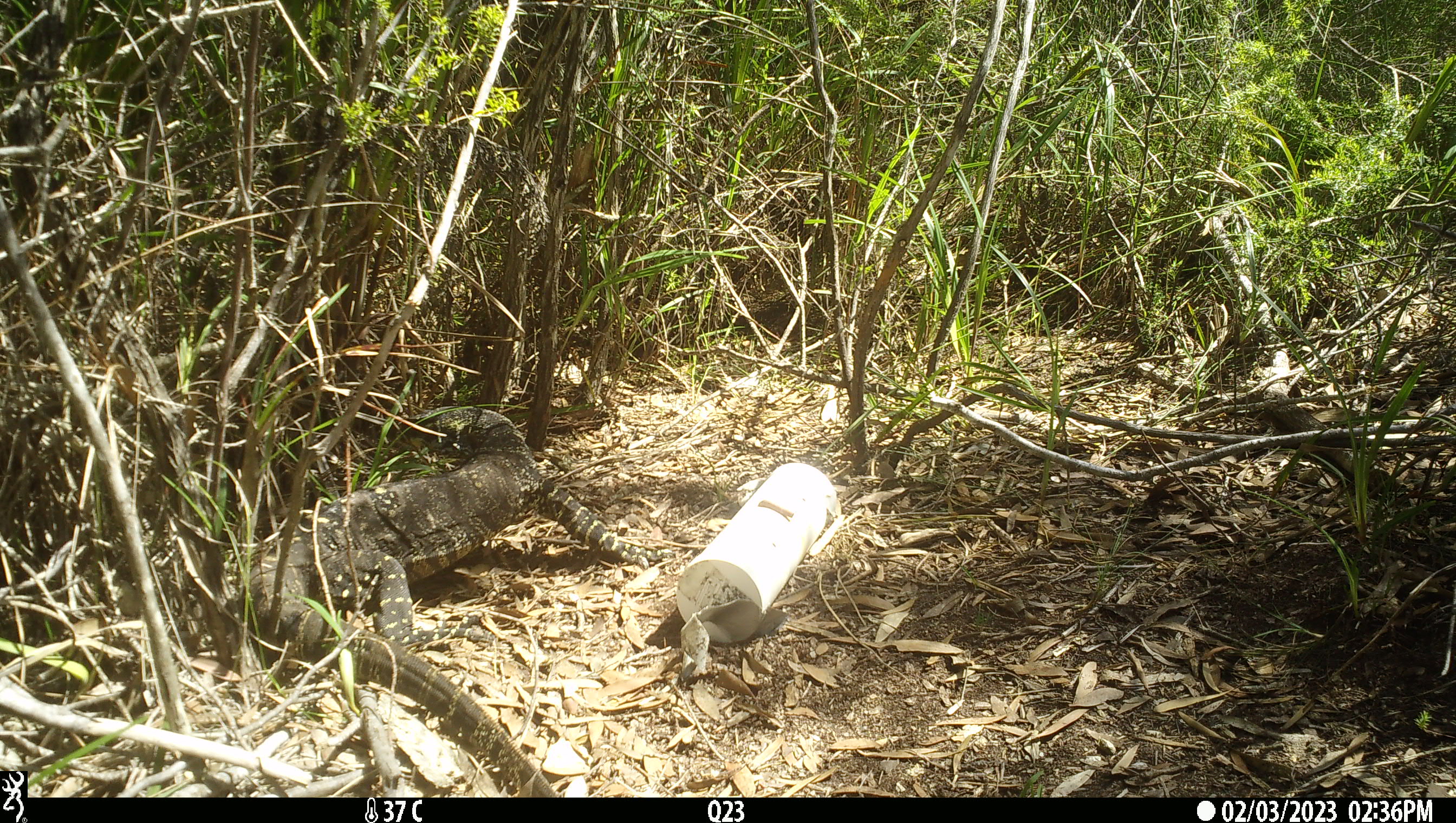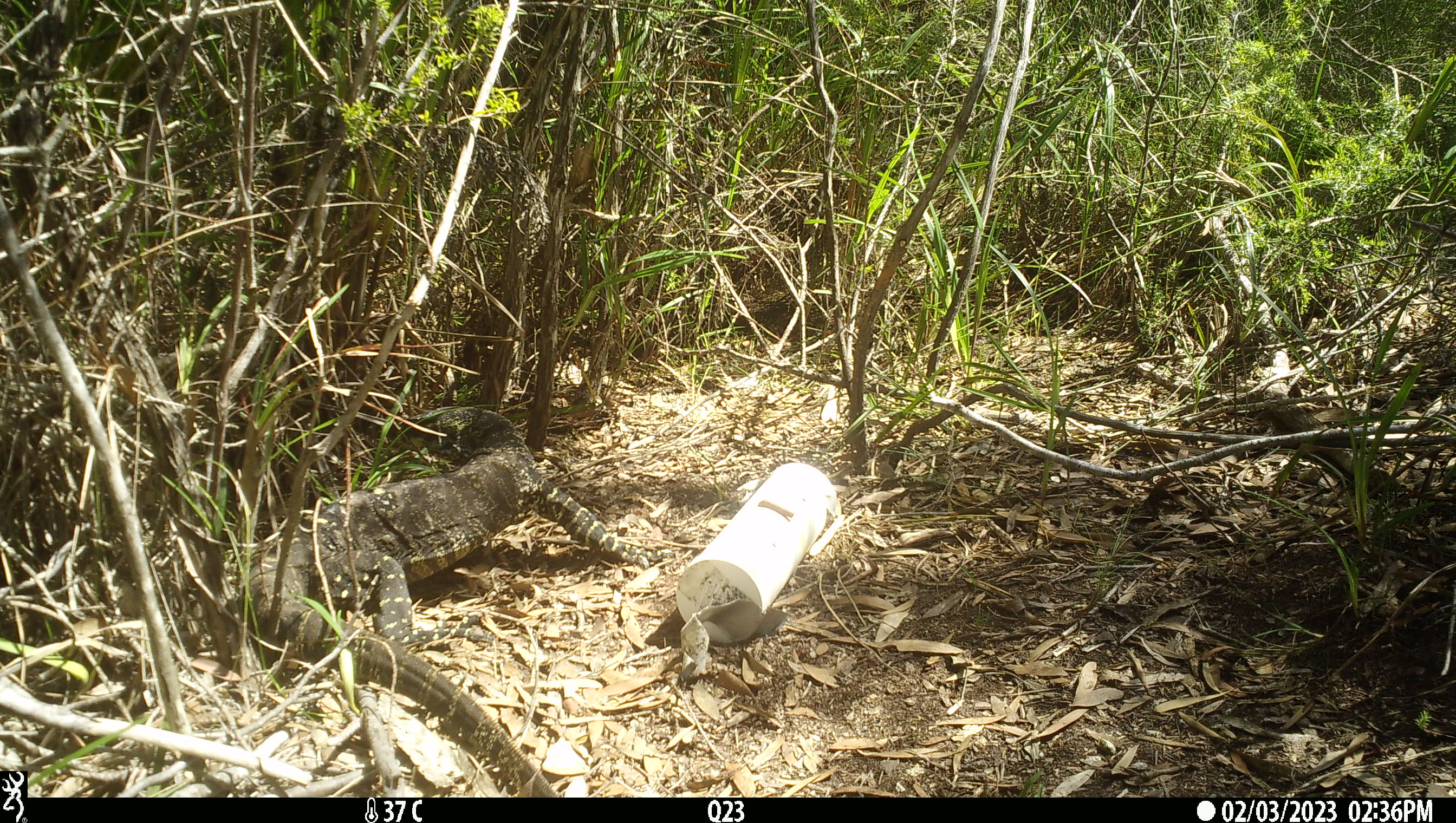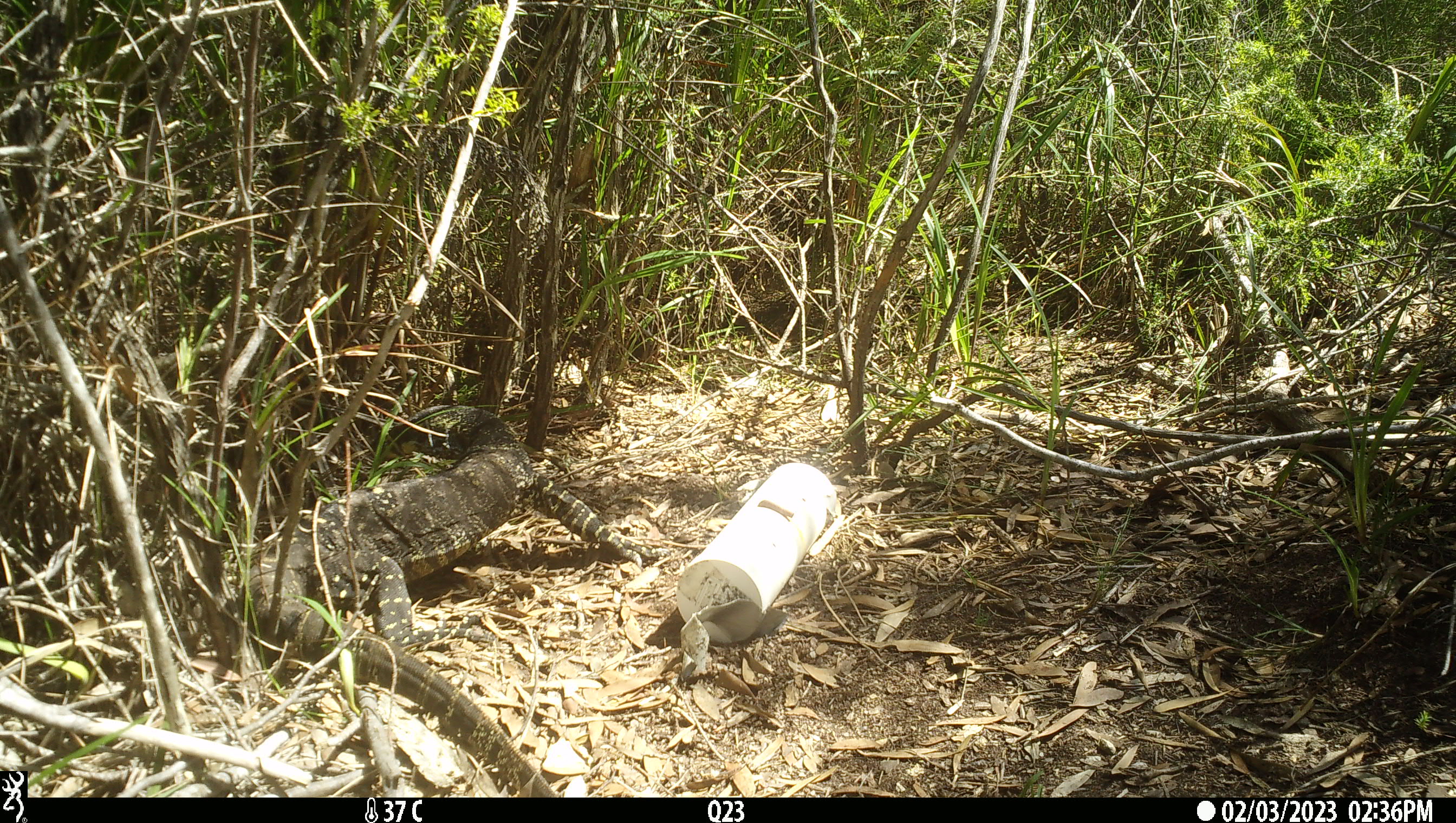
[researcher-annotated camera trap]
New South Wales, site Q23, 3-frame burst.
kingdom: Animalia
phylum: Chordata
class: Reptilia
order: Squamata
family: Varanidae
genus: Varanus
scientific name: Varanus varius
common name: lace monitor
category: goanna